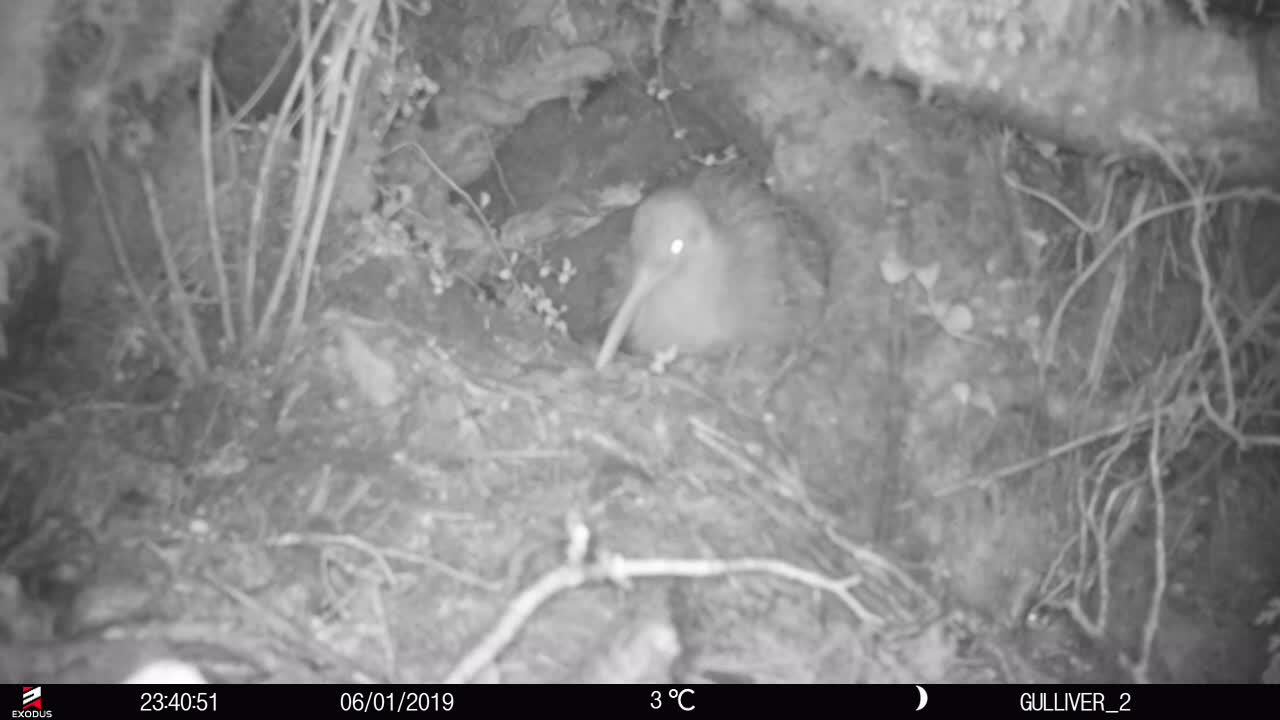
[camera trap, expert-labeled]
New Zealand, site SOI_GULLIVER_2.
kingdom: Animalia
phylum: Chordata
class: Aves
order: Apterygiformes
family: Apterygidae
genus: Apteryx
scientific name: Apteryx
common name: kiwi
Kiwi (Apteryx).